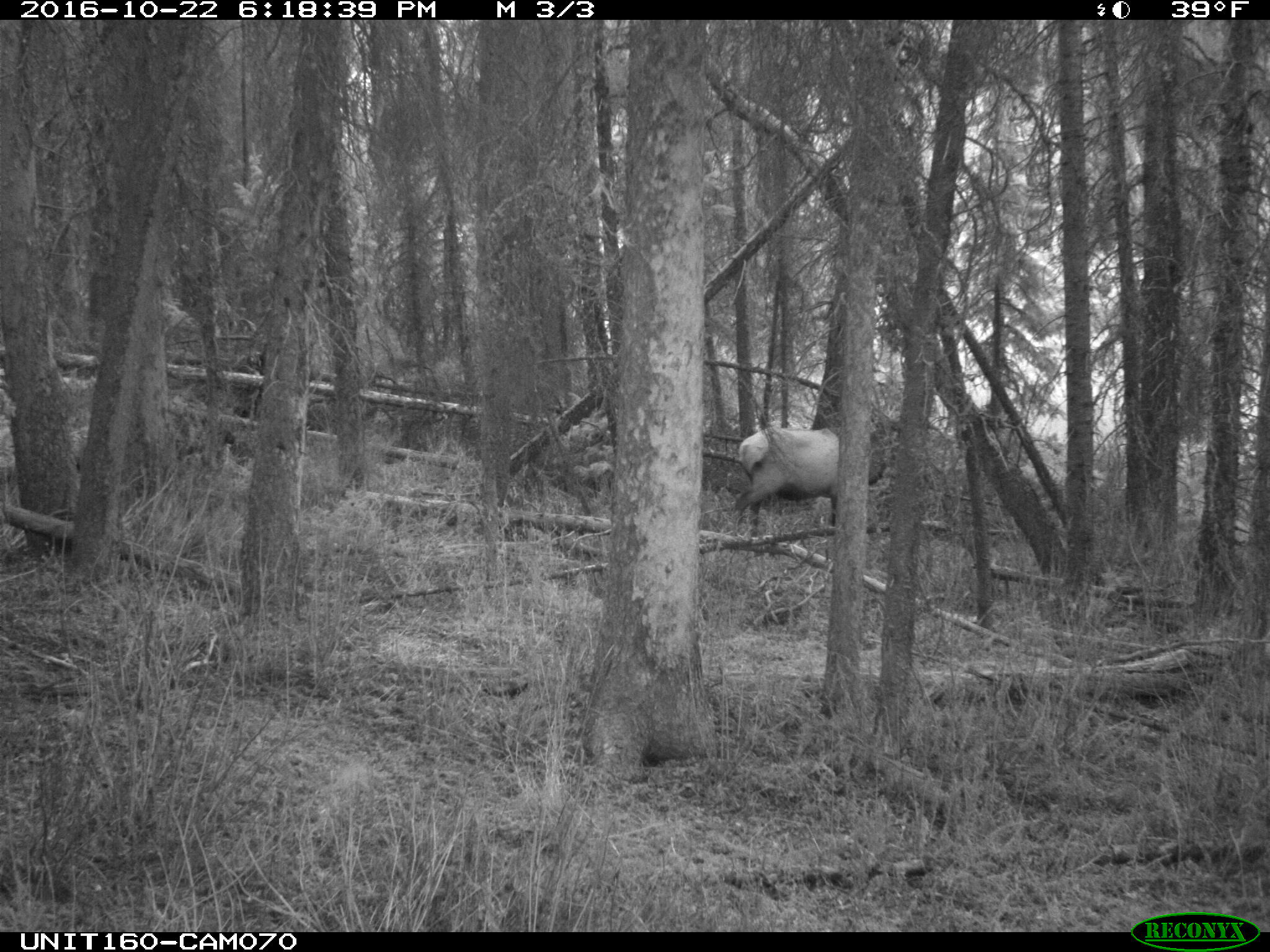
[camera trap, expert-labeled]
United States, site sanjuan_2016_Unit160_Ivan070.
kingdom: Animalia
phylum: Chordata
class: Mammalia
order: Artiodactyla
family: Cervidae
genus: Cervus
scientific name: Cervus elaphus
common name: red deer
Cervus elaphus (red deer).